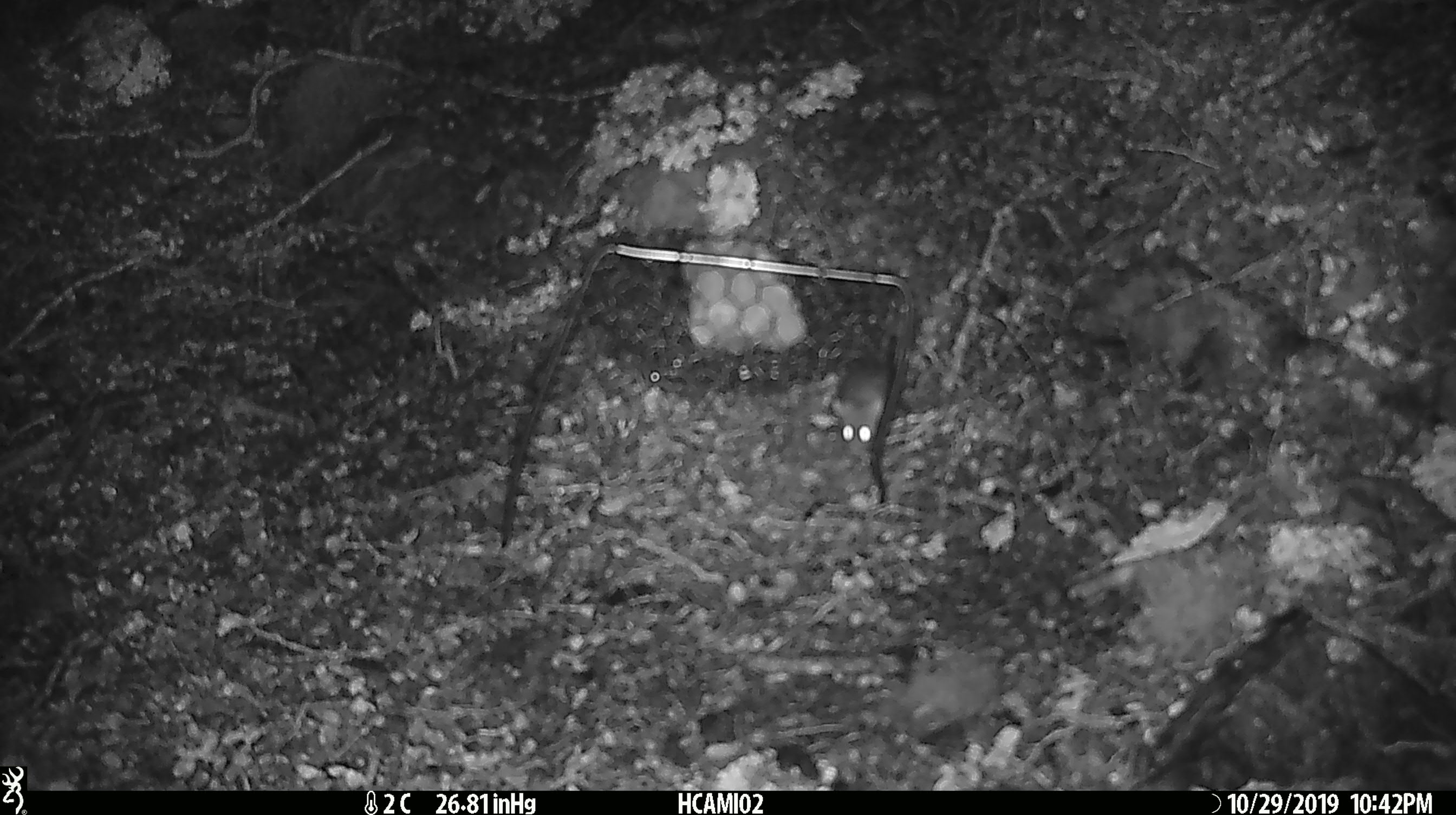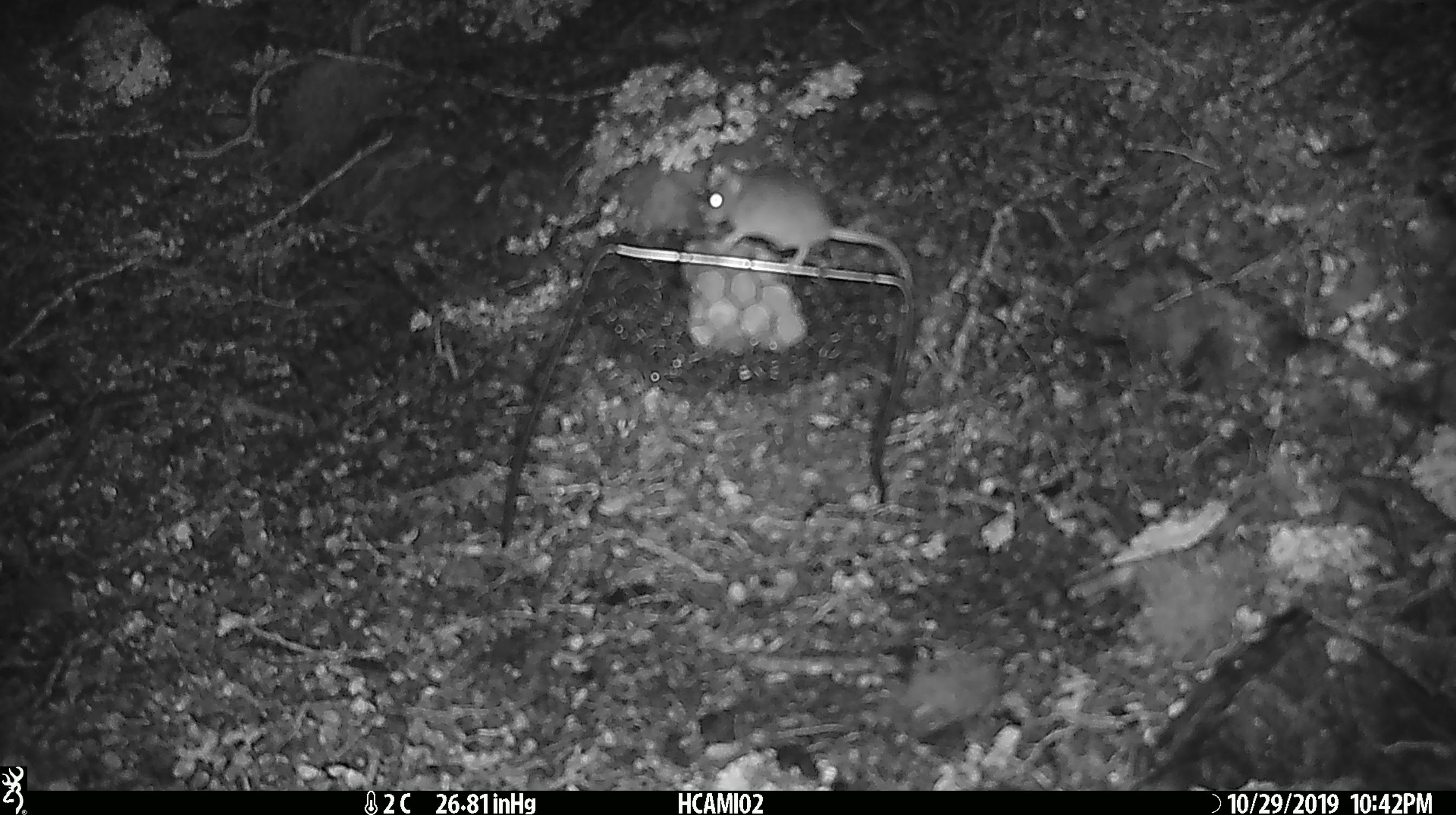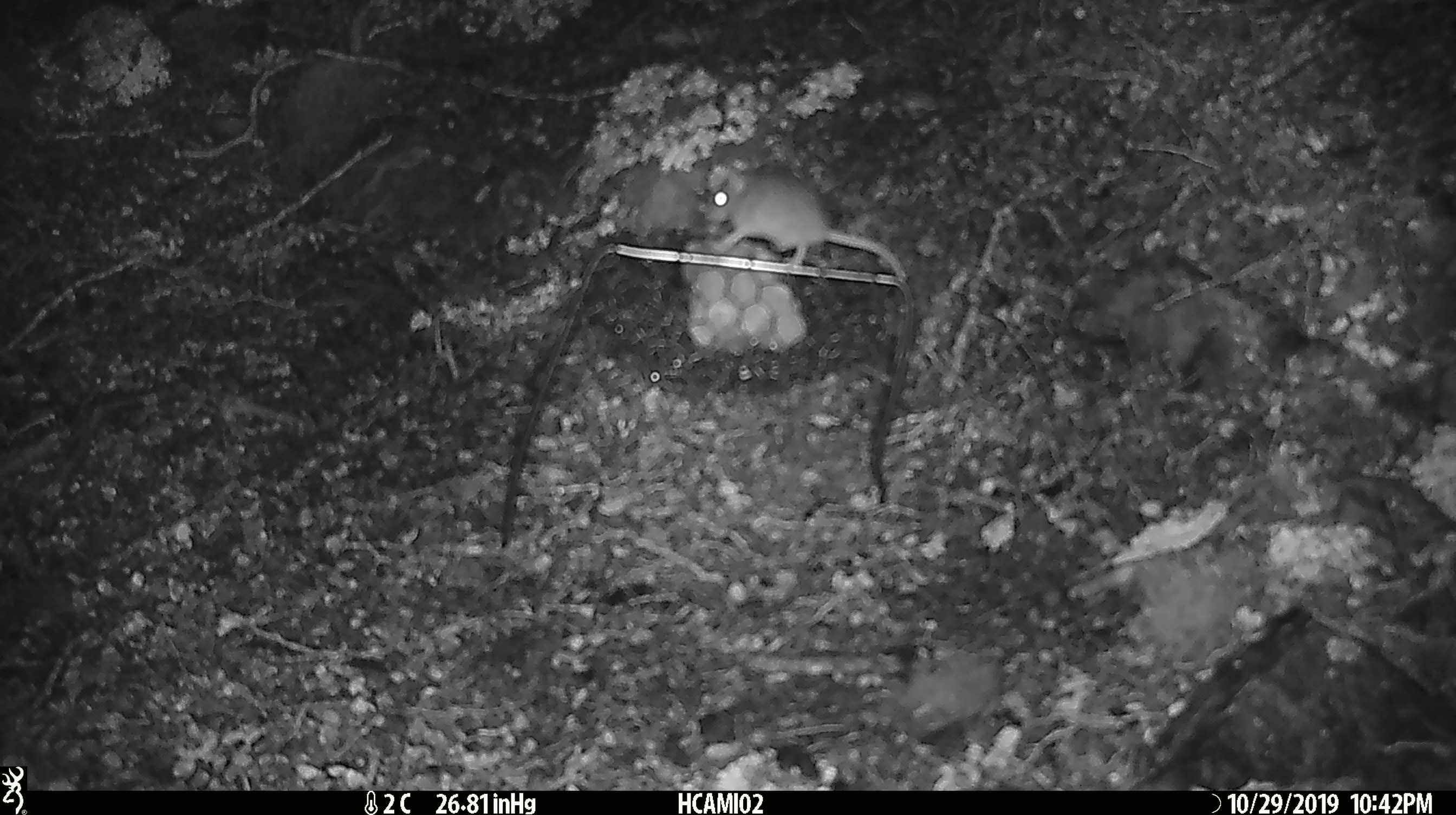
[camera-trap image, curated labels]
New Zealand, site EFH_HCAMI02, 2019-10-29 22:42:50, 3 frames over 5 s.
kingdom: Animalia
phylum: Chordata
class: Mammalia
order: Rodentia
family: Muridae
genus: Mus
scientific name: Mus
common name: mouse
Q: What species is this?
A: Mouse (Mus).